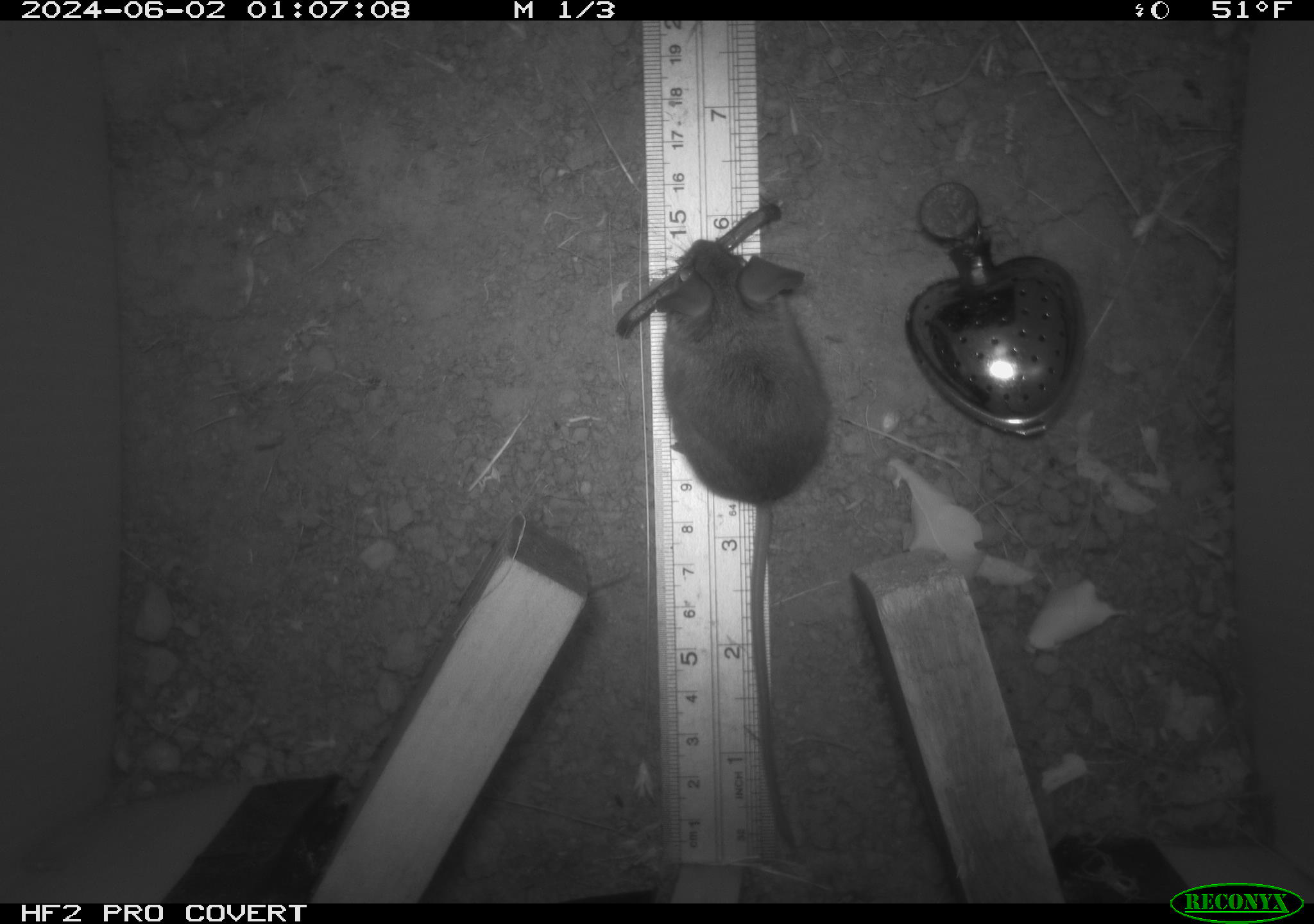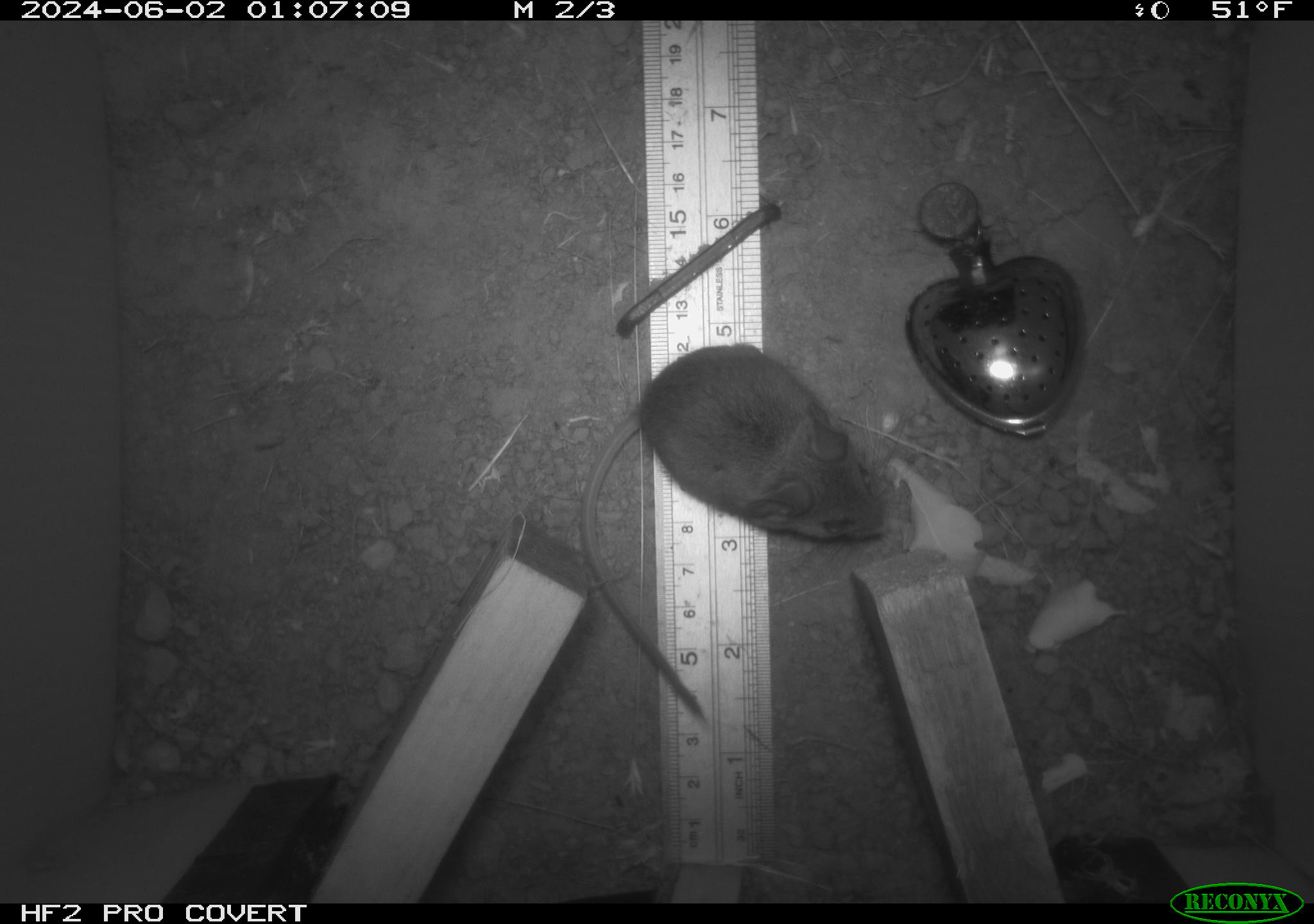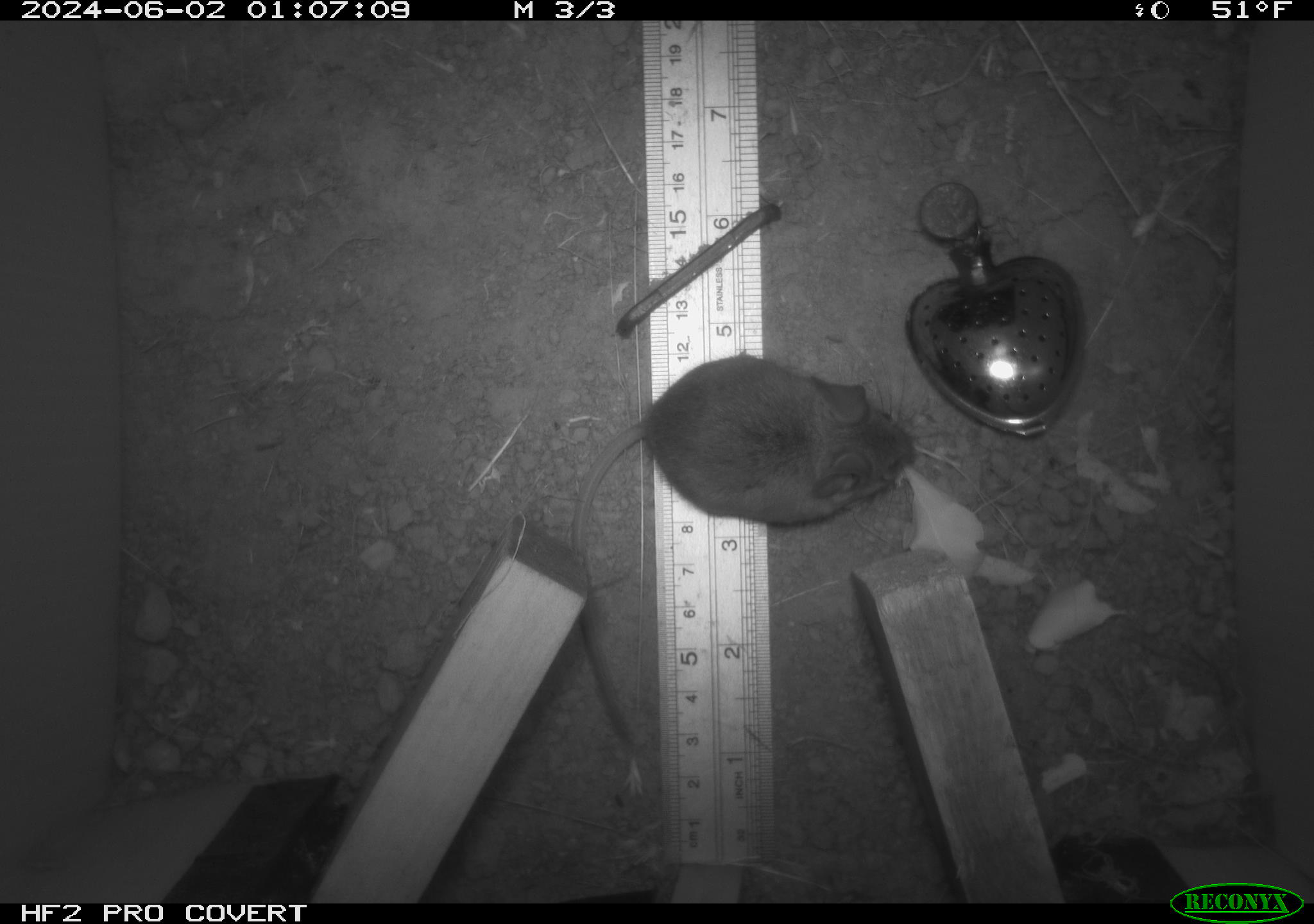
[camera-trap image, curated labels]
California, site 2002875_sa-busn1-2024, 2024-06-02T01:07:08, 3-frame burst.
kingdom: Animalia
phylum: Chordata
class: Mammalia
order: Rodentia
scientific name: Rodentia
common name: mouse species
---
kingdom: Animalia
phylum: Chordata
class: Mammalia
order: Rodentia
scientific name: Rodentia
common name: rodent